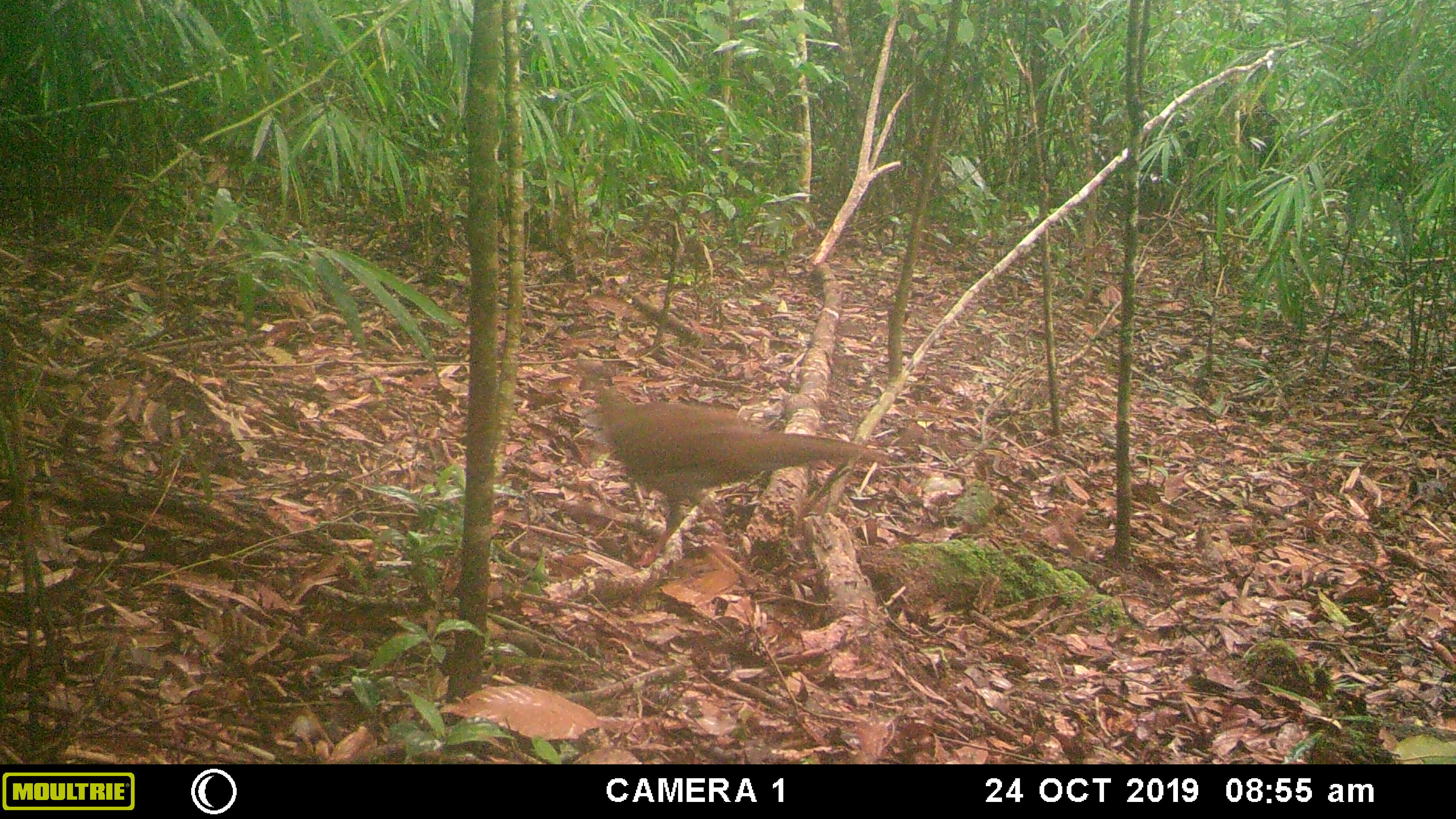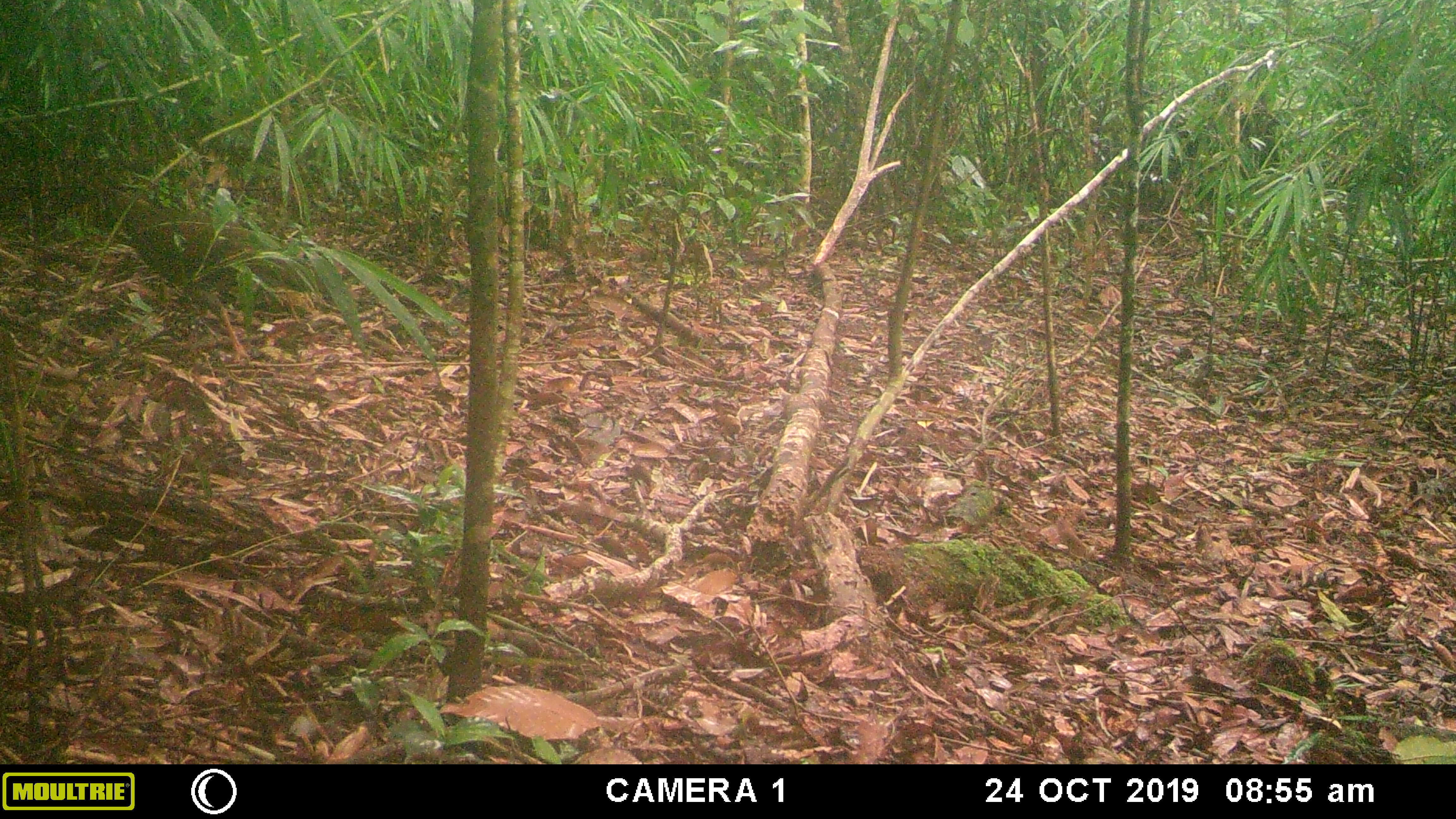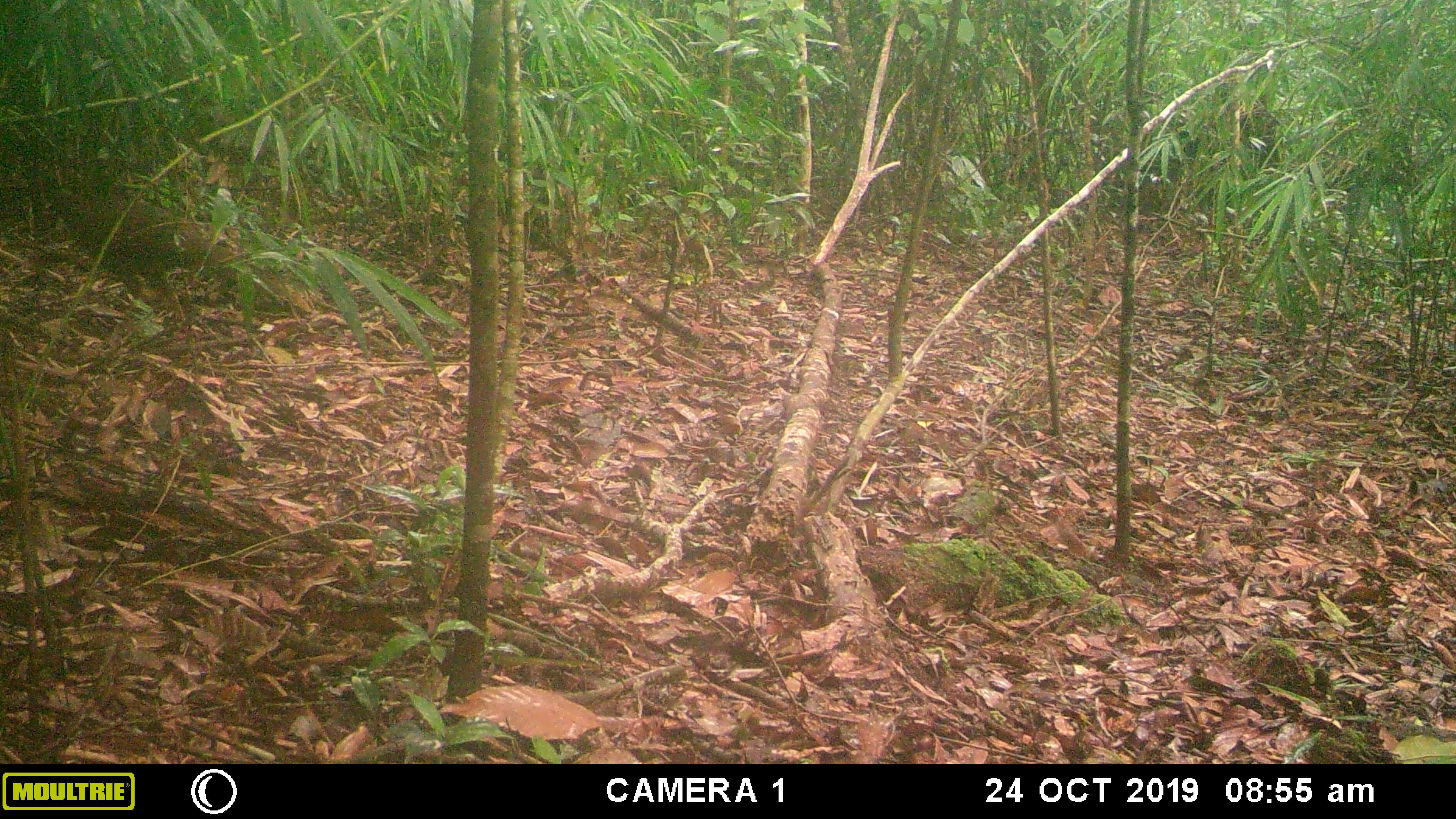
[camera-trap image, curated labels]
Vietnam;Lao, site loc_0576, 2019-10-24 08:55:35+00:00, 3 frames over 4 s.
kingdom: Animalia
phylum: Chordata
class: Aves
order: Galliformes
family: Phasianidae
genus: Lophura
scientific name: Lophura nycthemera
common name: silver pheasant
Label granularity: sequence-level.